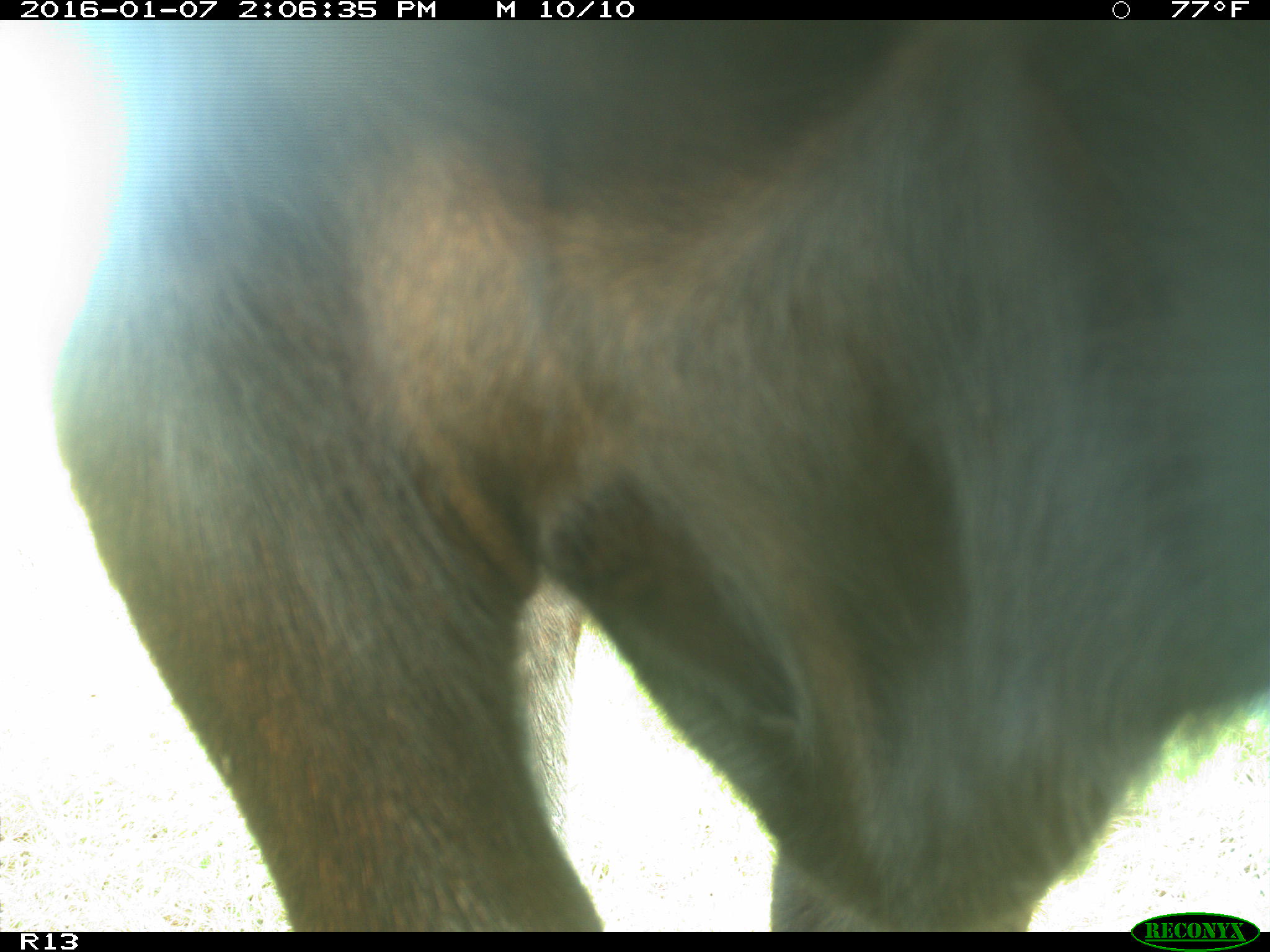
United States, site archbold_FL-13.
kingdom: Animalia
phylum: Chordata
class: Mammalia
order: Artiodactyla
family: Bovidae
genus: Bos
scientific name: Bos taurus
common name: domestic cow